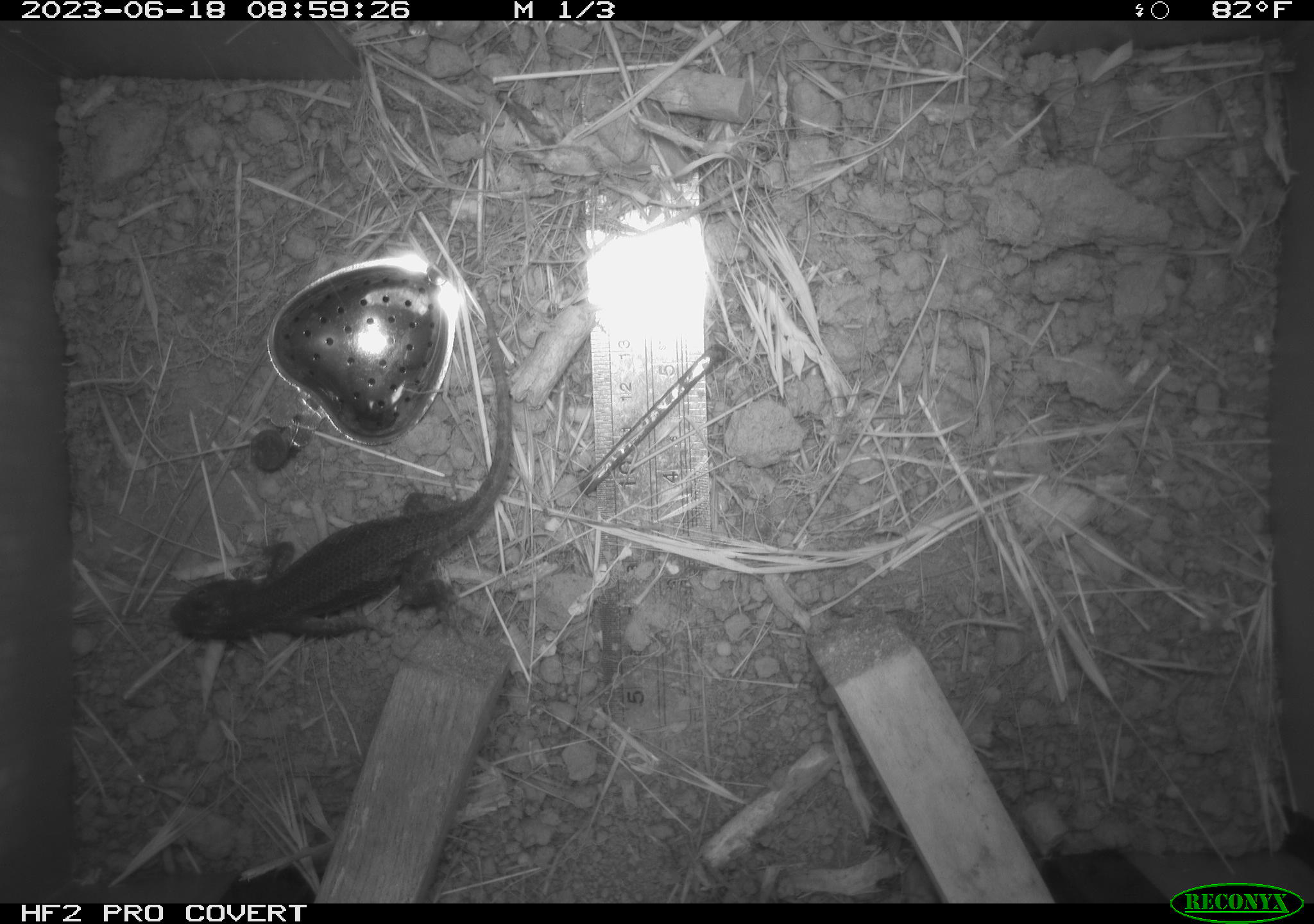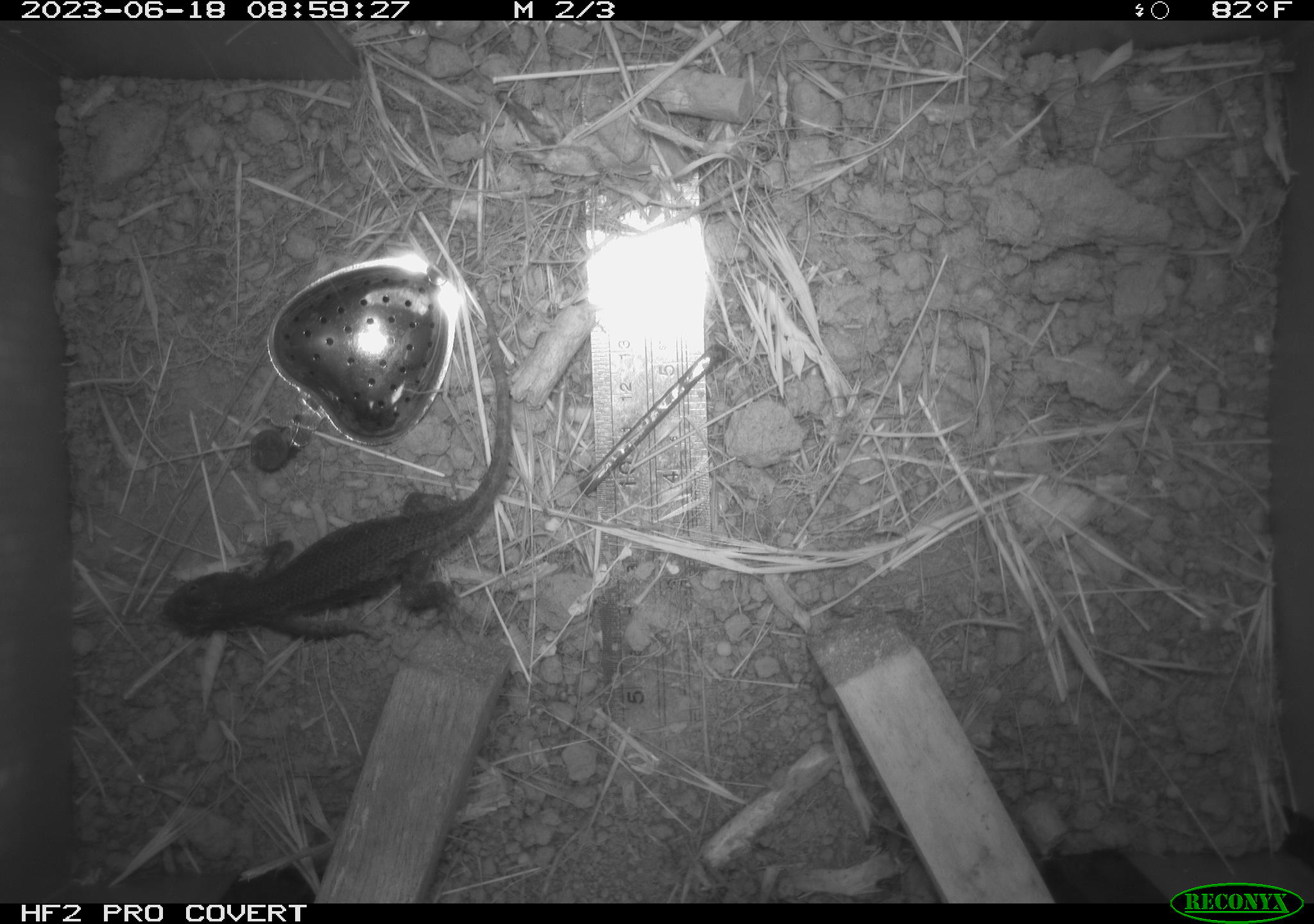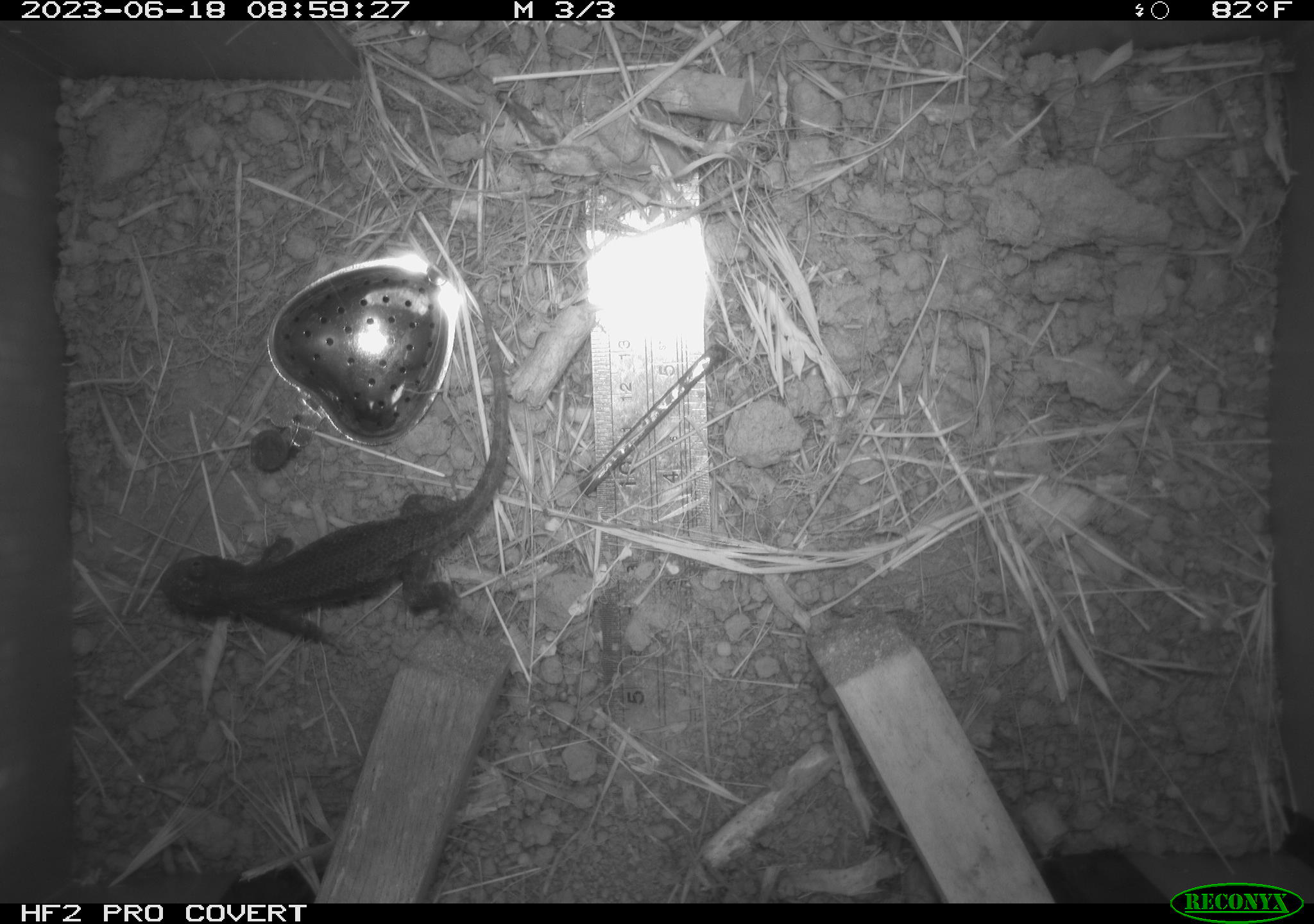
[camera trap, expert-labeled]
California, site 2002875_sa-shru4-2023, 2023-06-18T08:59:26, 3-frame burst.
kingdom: Animalia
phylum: Chordata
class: Reptilia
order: Squamata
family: Phrynosomatidae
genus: Sceloporus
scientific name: Sceloporus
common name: spiny lizards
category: sceloporus species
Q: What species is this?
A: Sceloporus species (spiny lizards) (Sceloporus).